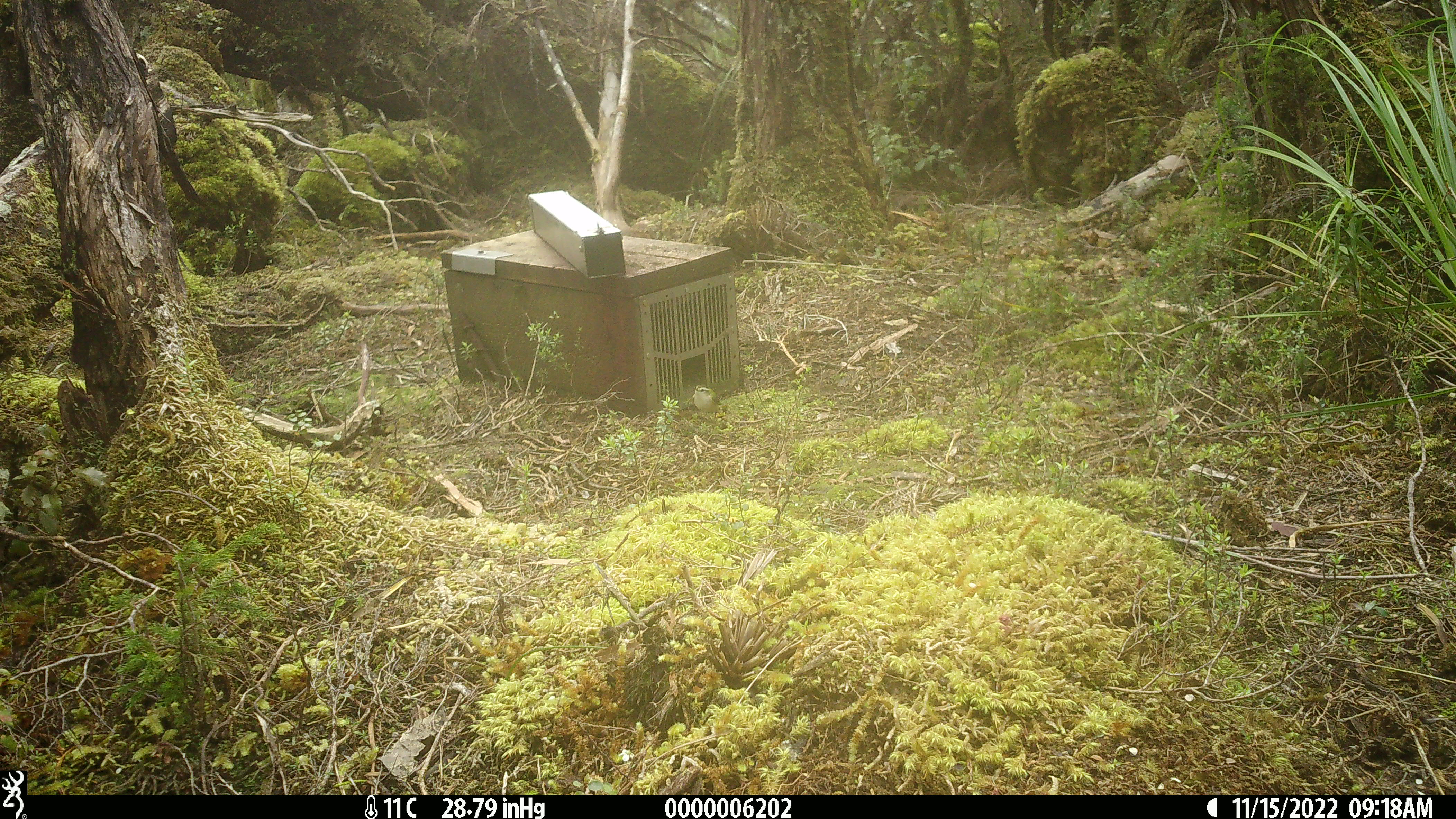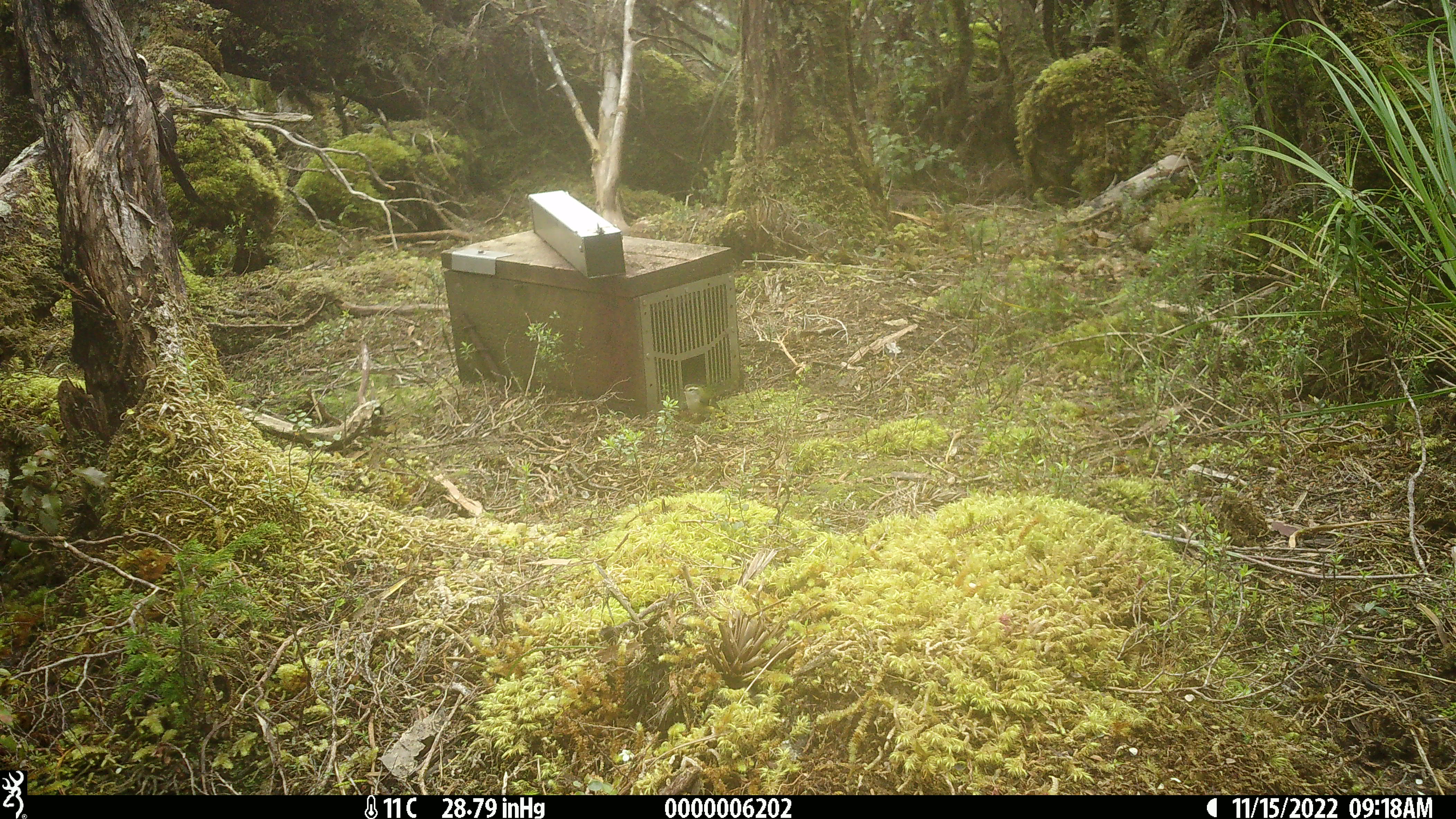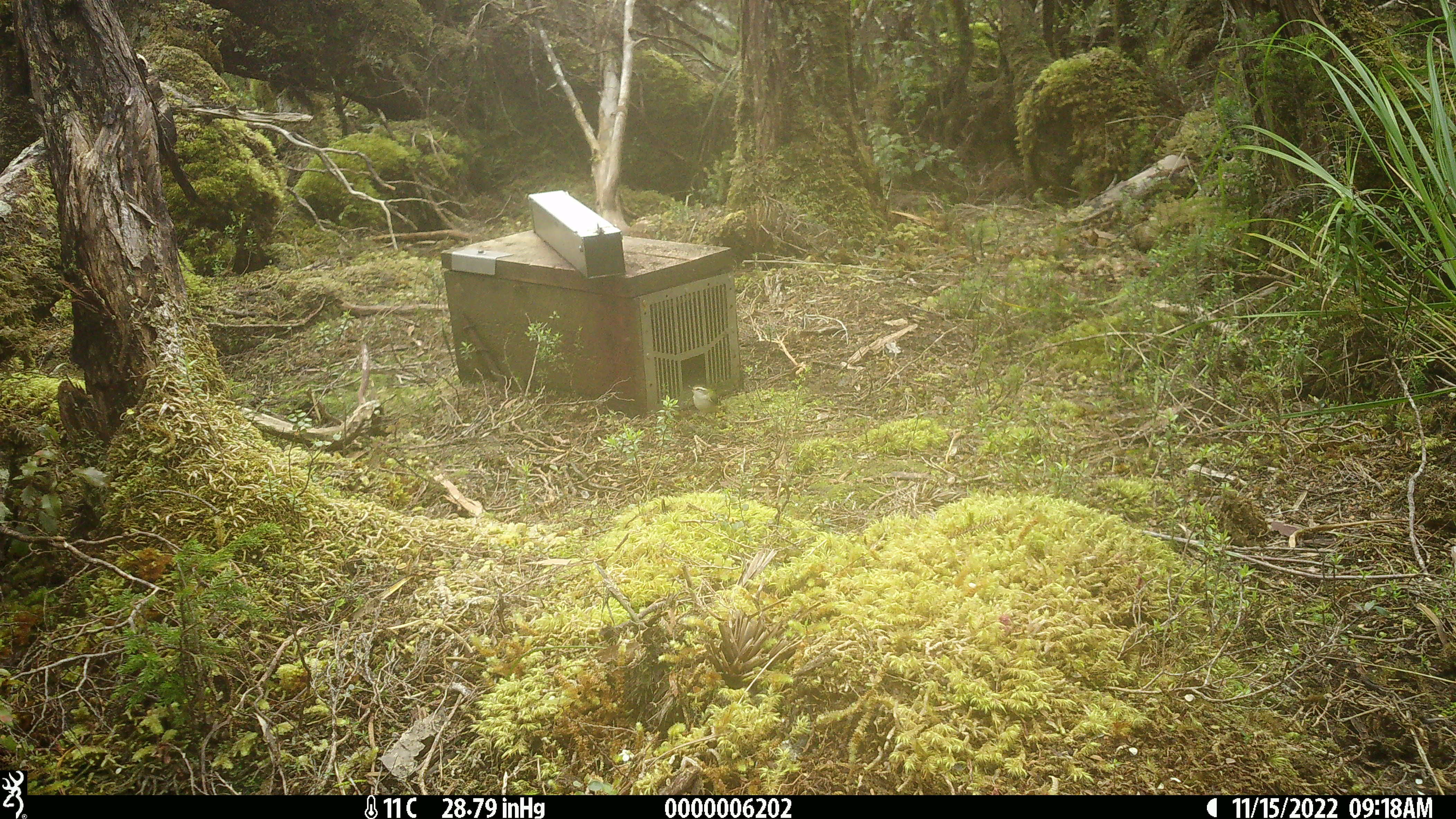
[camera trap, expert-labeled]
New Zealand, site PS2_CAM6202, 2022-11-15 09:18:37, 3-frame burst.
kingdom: Animalia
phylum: Chordata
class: Aves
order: Passeriformes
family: Acanthisittidae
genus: Acanthisitta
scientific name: Acanthisitta chloris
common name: rifleman